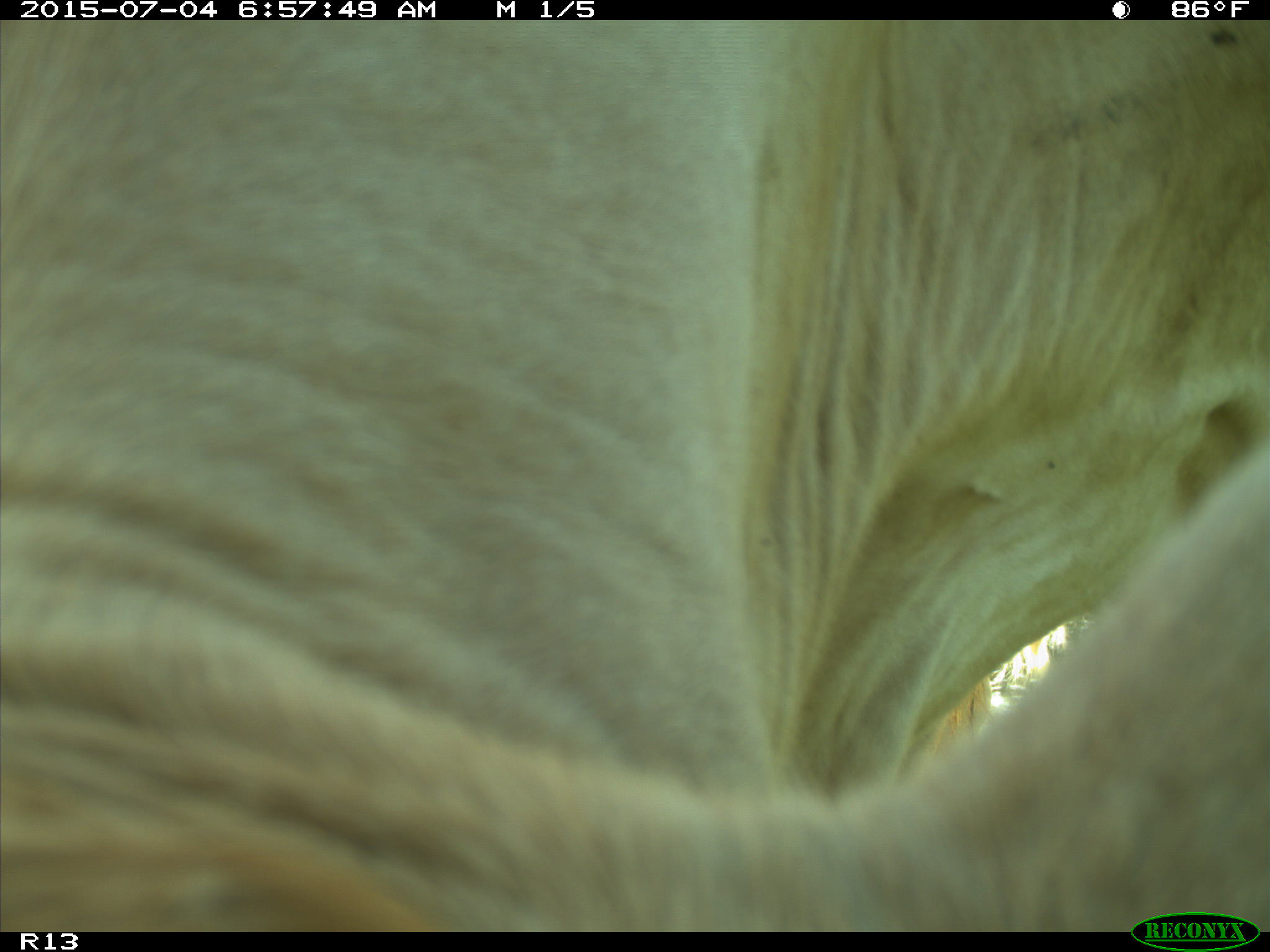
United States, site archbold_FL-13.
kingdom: Animalia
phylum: Chordata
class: Mammalia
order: Artiodactyla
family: Bovidae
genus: Bos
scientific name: Bos taurus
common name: domestic cow